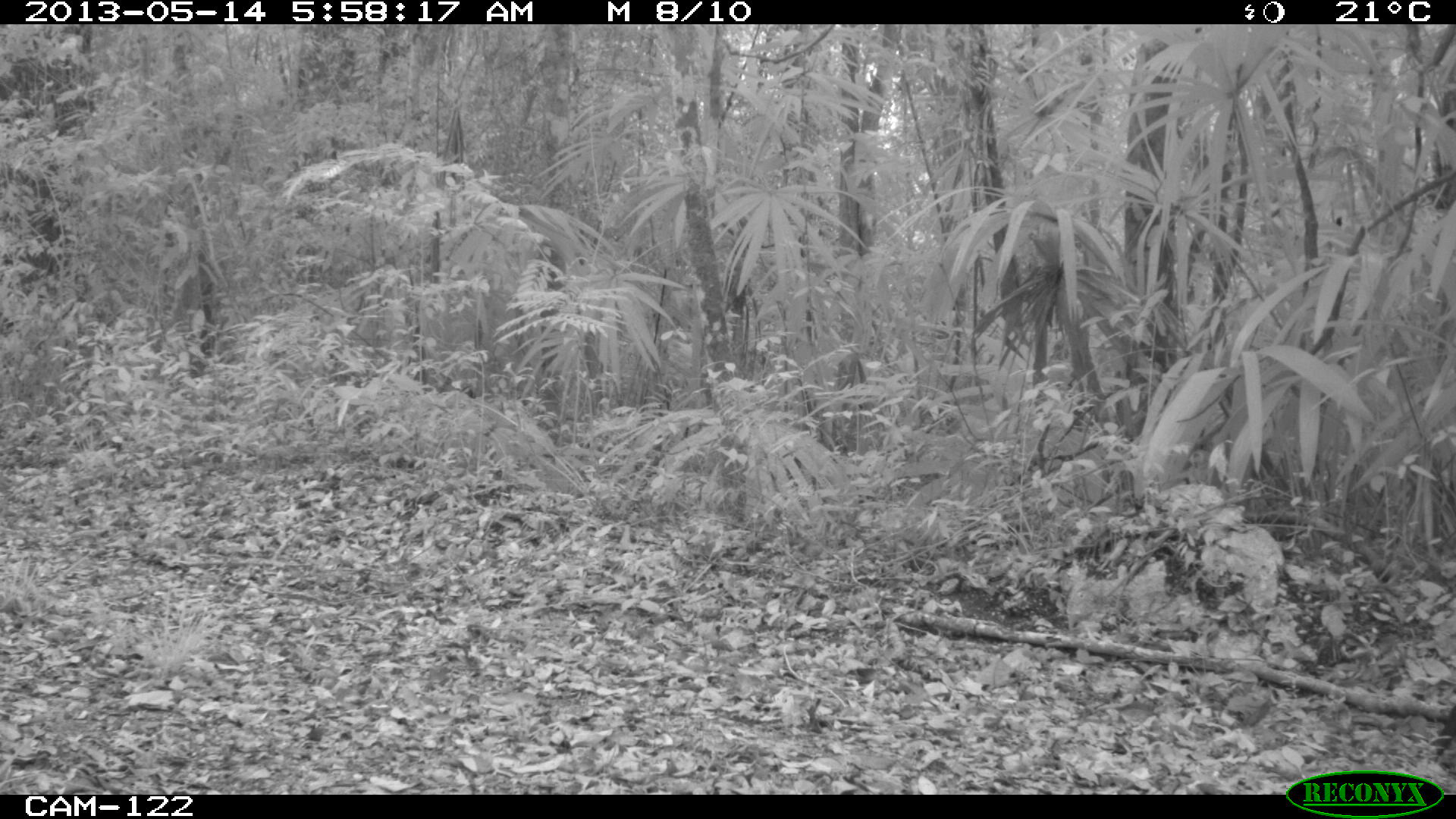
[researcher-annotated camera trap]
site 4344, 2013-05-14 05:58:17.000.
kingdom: Animalia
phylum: Chordata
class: Mammalia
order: Artiodactyla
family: Tayassuidae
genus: Pecari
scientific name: Pecari tajacu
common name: collared peccary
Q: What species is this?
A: Pecari tajacu (collared peccary).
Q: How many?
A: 1.